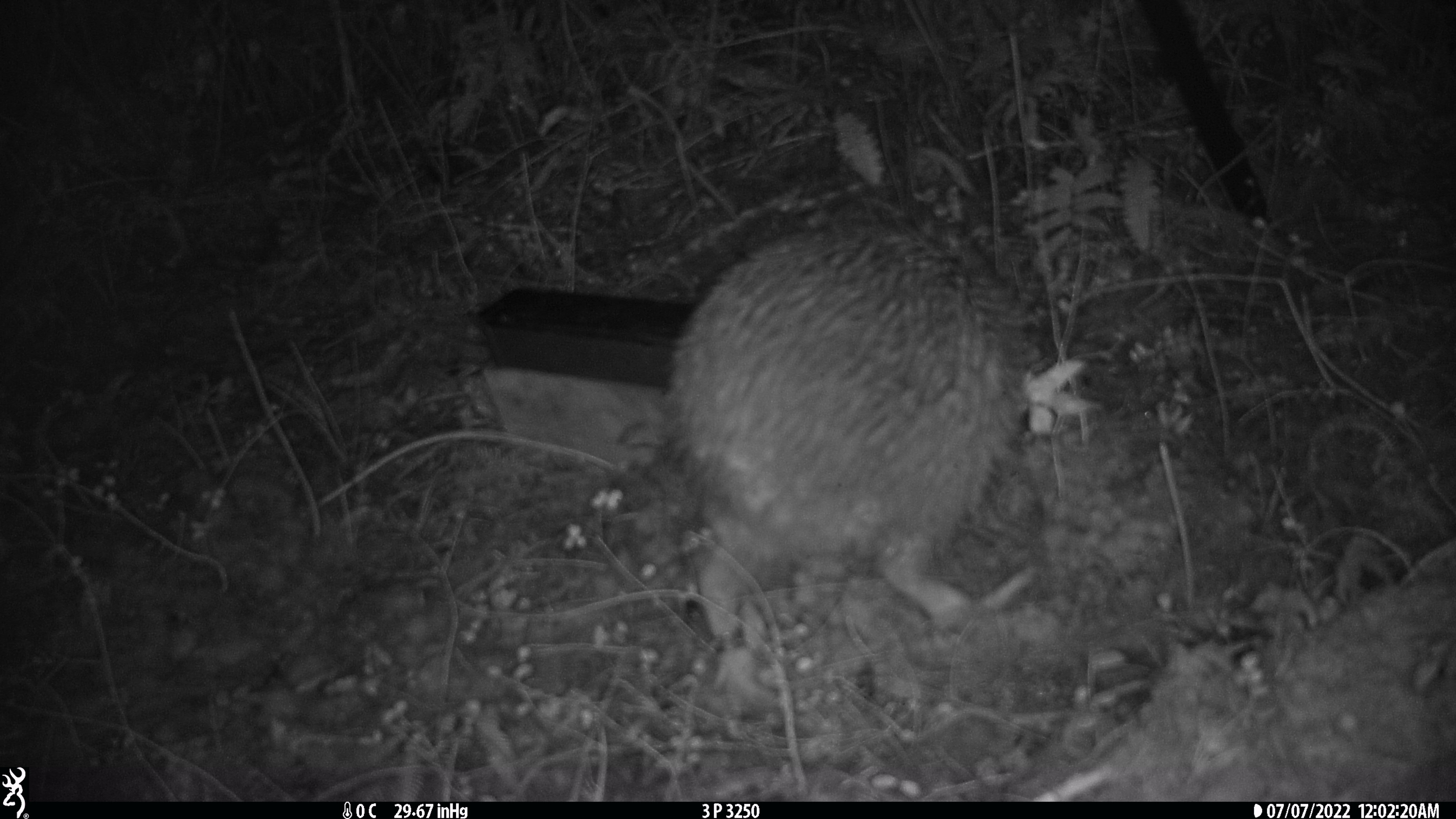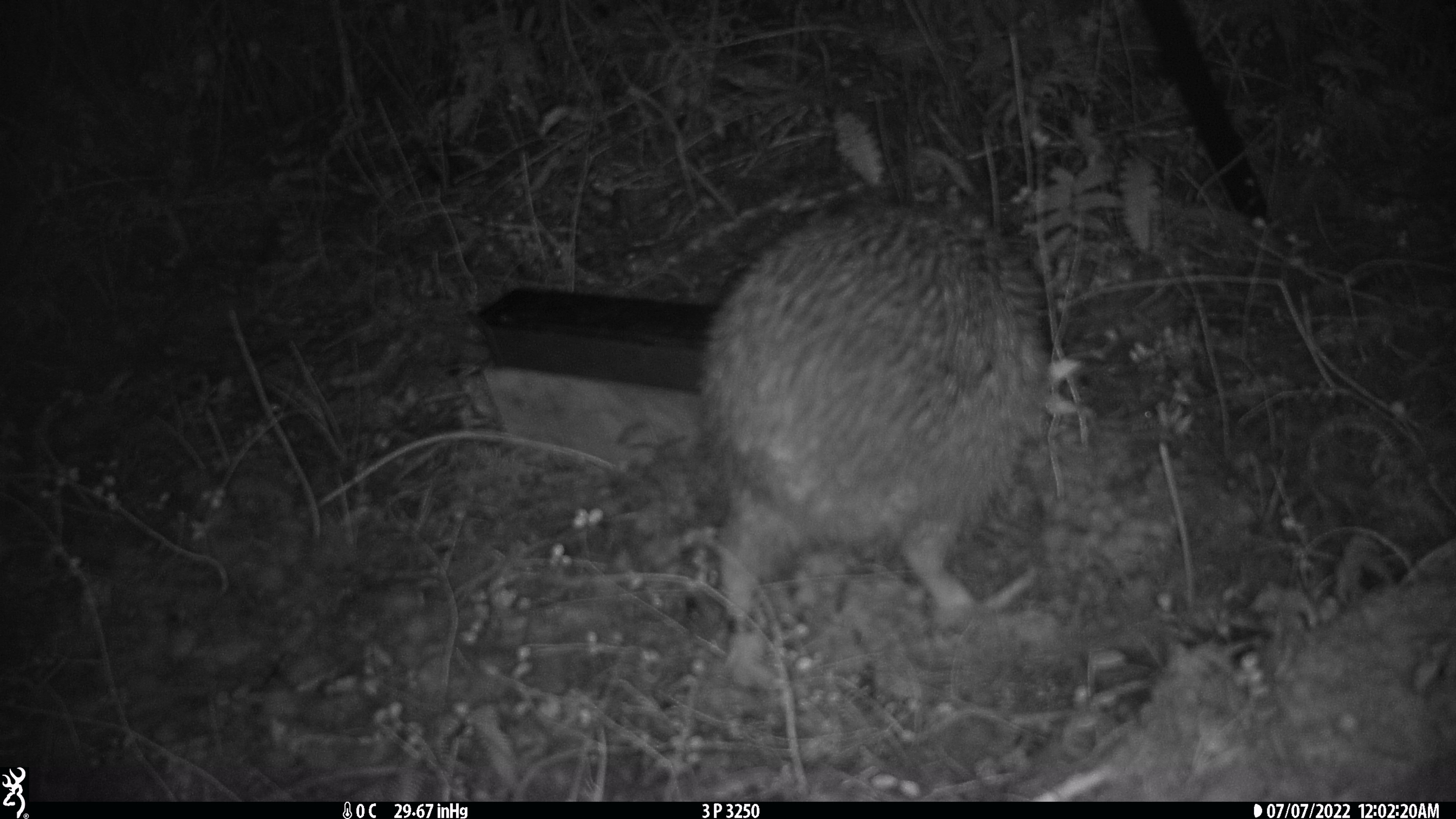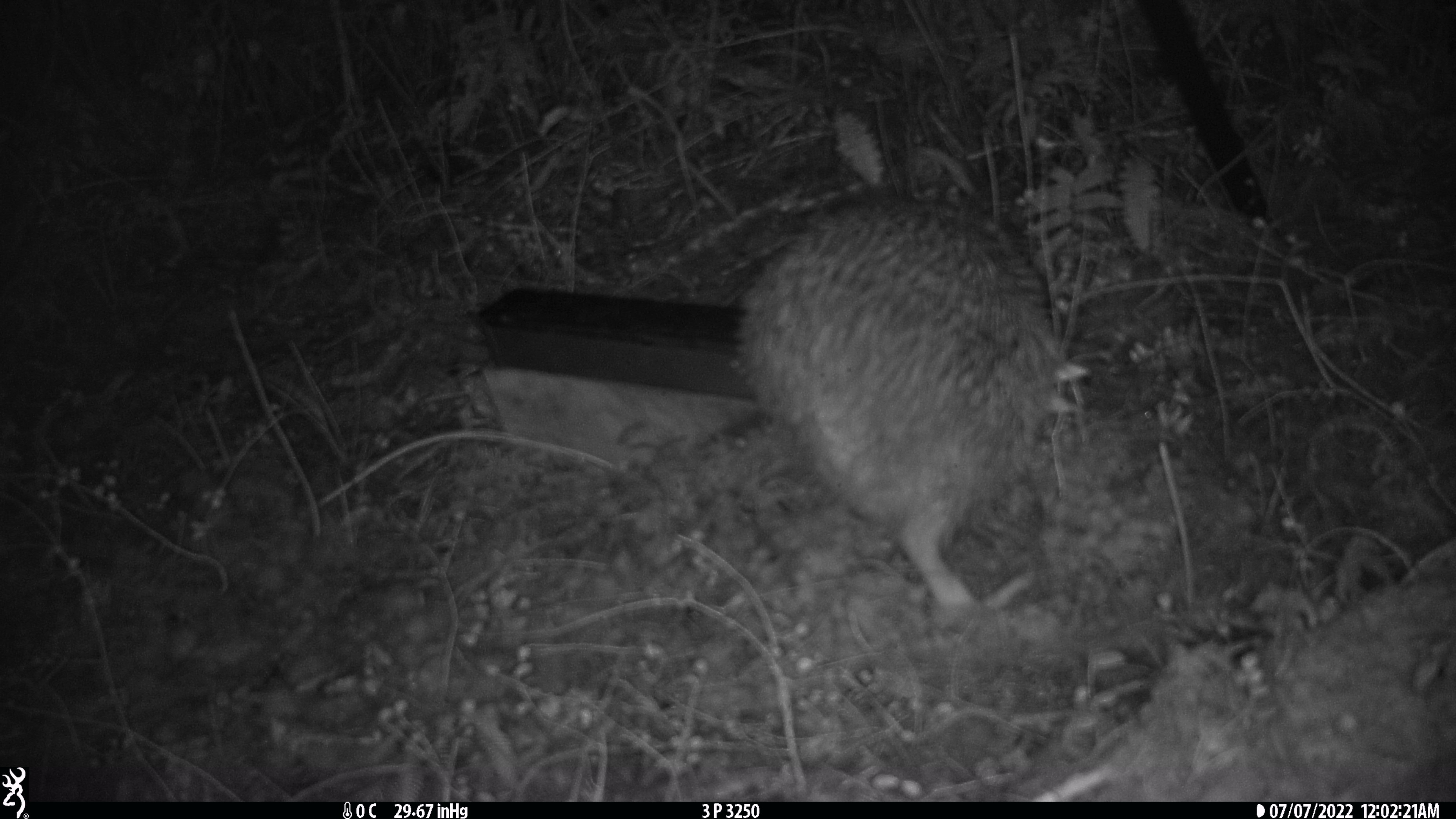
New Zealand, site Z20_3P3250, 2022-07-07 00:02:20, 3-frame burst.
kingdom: Animalia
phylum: Chordata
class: Aves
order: Apterygiformes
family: Apterygidae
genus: Apteryx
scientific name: Apteryx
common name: kiwi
Kiwi (Apteryx).